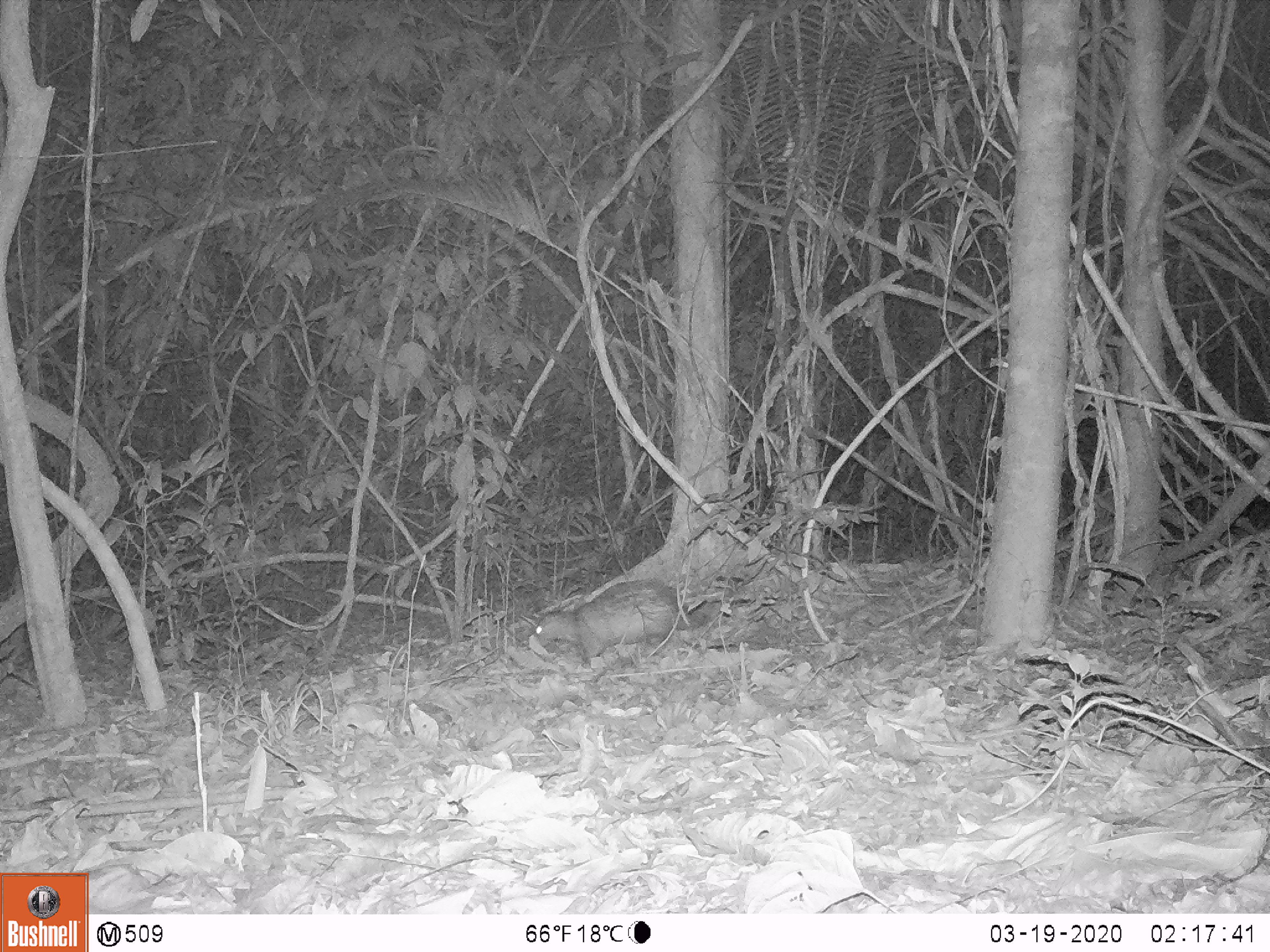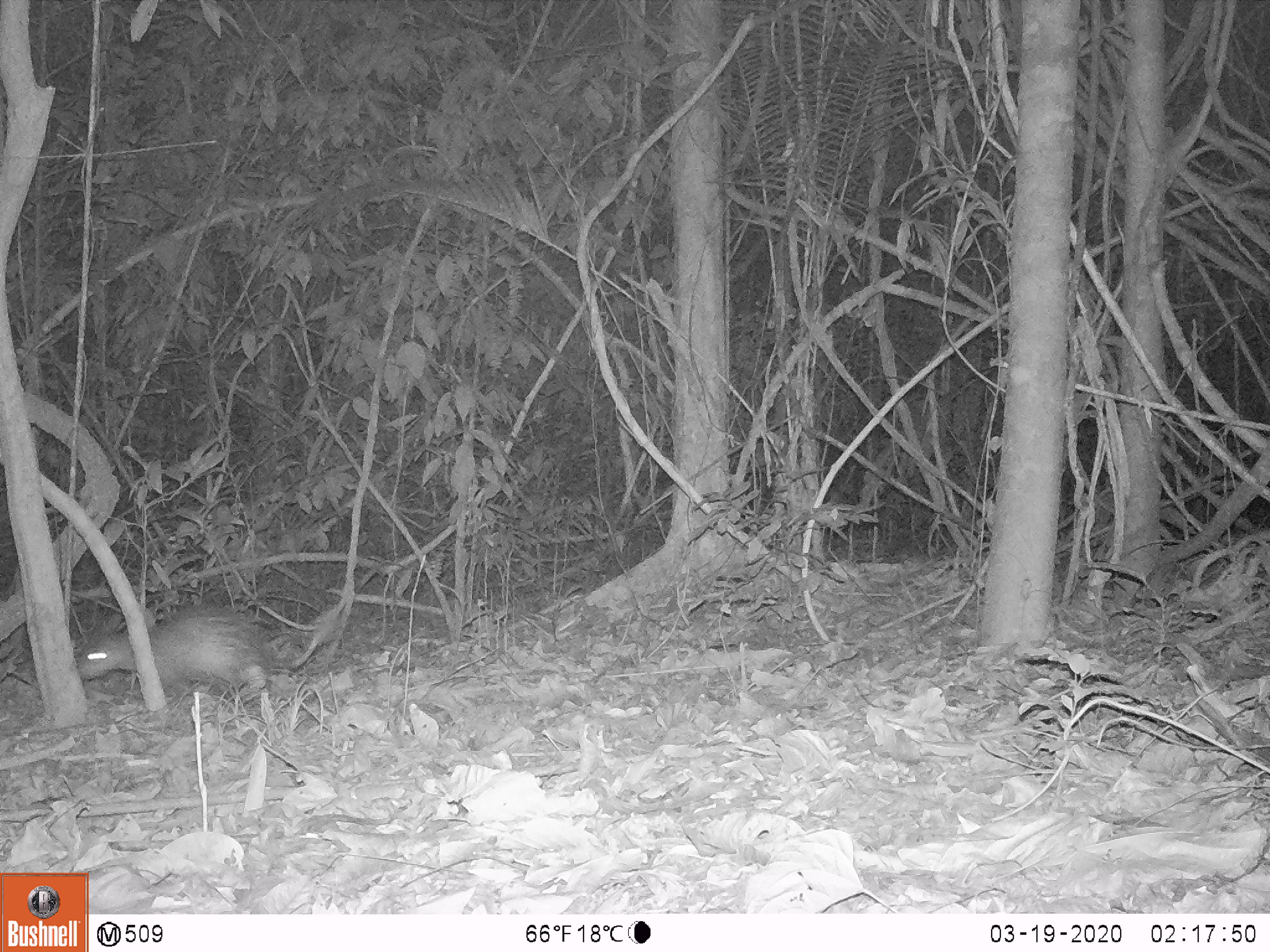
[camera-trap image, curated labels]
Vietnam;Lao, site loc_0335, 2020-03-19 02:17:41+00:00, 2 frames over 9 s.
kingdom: Animalia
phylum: Chordata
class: Mammalia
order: Rodentia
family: Hystricidae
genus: Atherurus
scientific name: Atherurus macrourus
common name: asiatic brush-tailed porcupine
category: asiatic brush tailed porcupine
Asiatic brush tailed porcupine (asiatic brush-tailed porcupine) (Atherurus macrourus). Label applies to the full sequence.